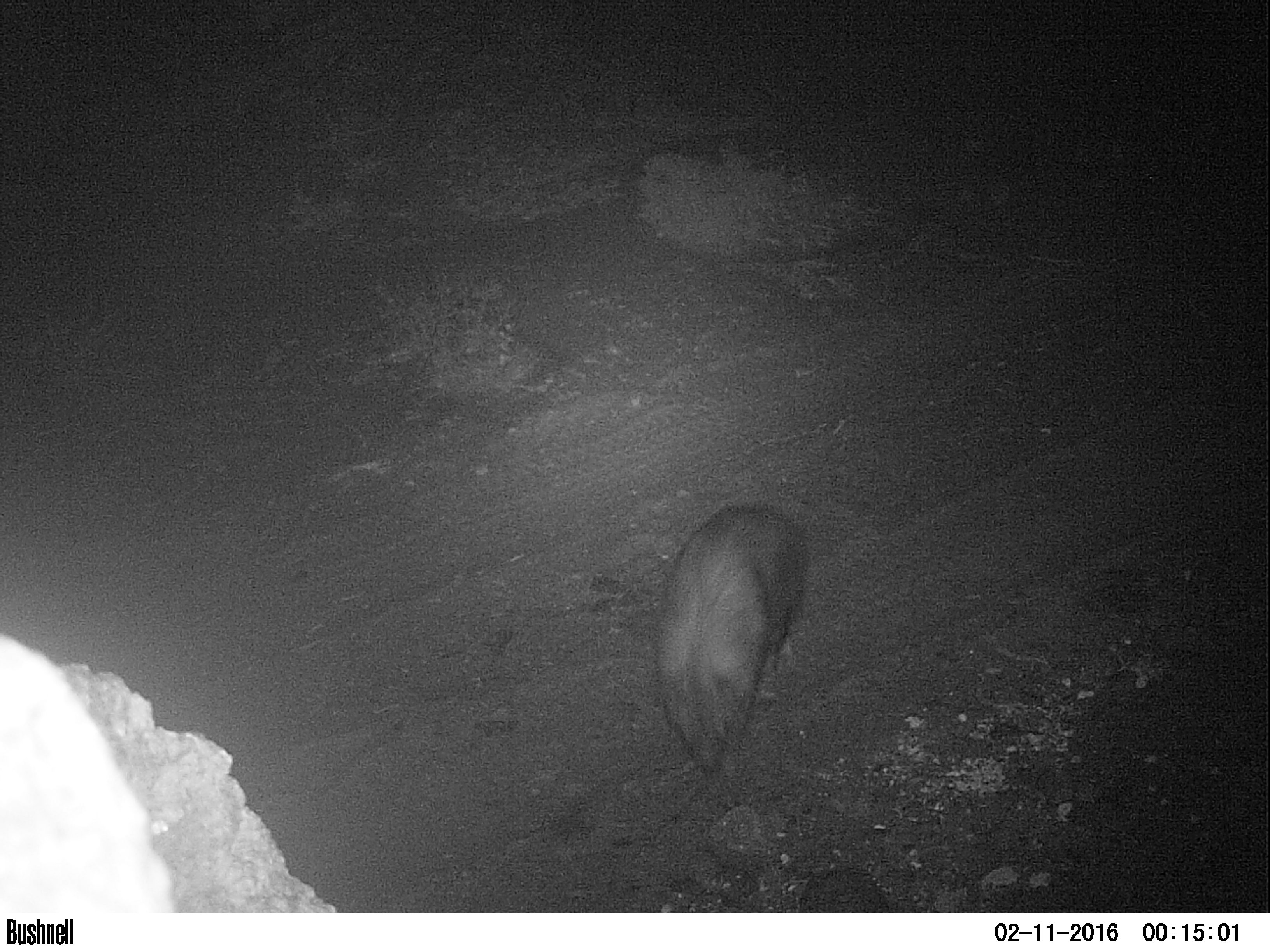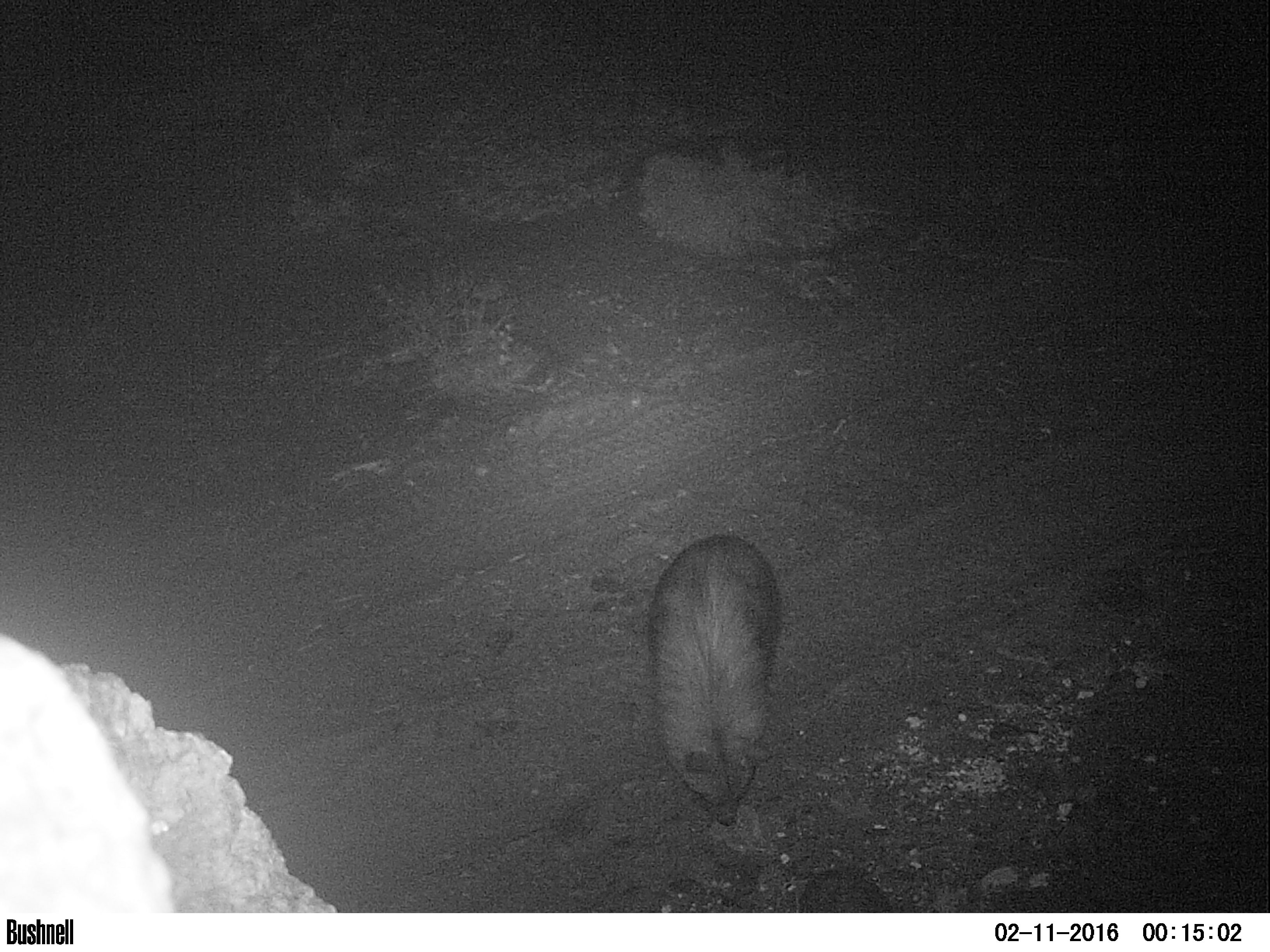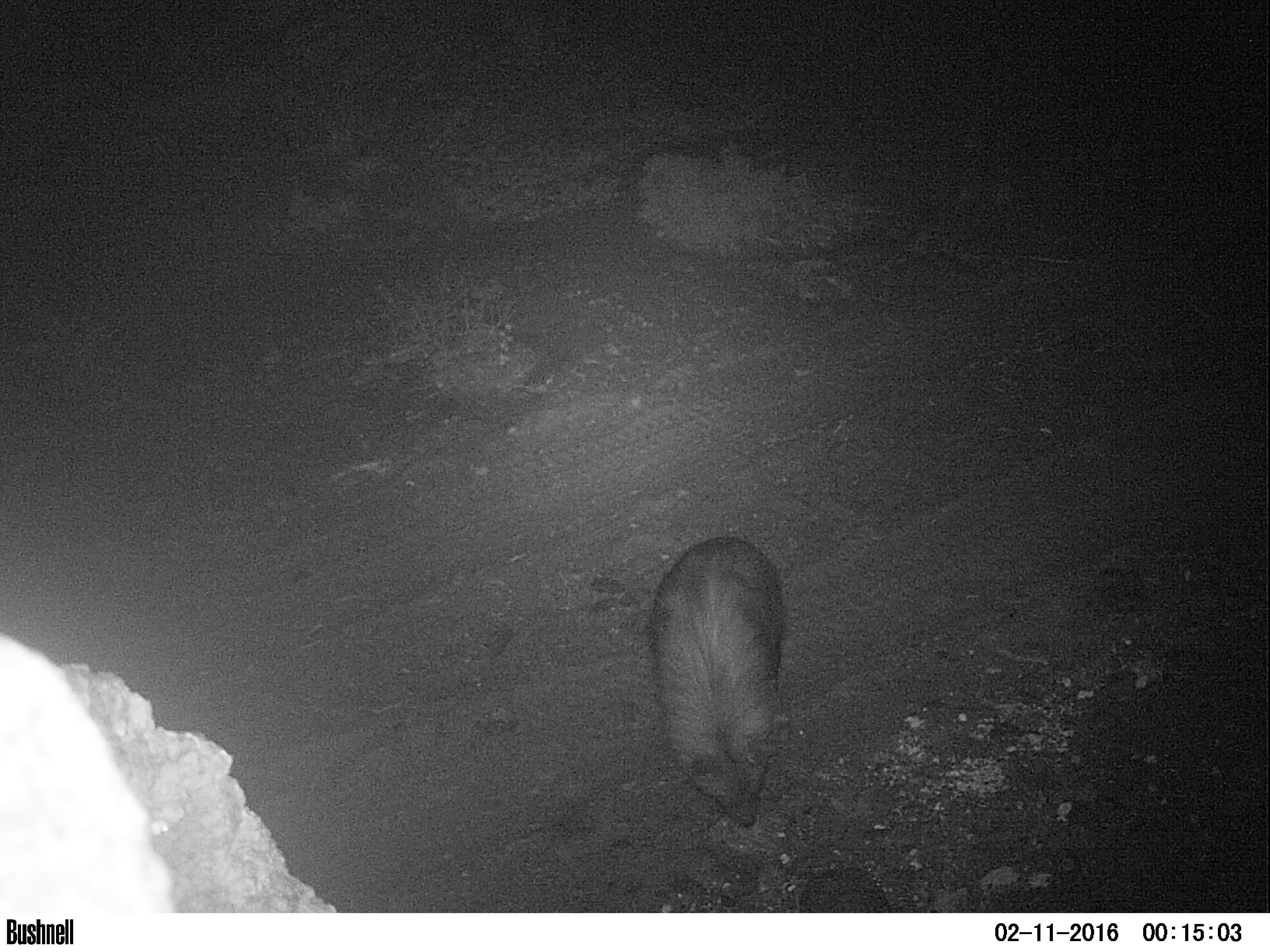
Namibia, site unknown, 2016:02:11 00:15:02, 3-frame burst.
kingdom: Animalia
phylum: Chordata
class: Mammalia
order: Carnivora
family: Hyaenidae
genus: Parahyaena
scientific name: Parahyaena brunnea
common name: brown hyena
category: hyaena brunnea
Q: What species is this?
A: Hyaena brunnea (brown hyena) (Parahyaena brunnea).